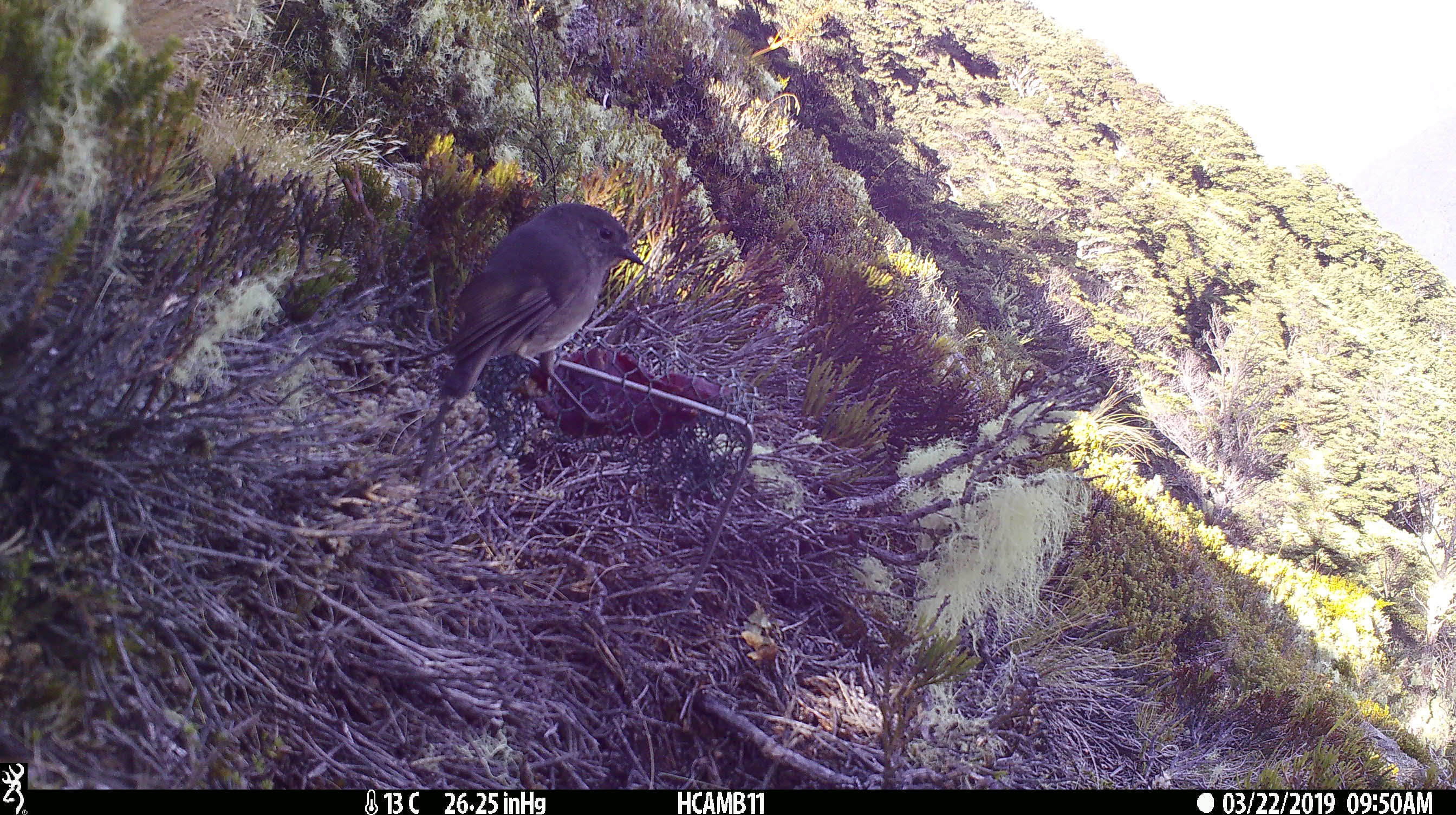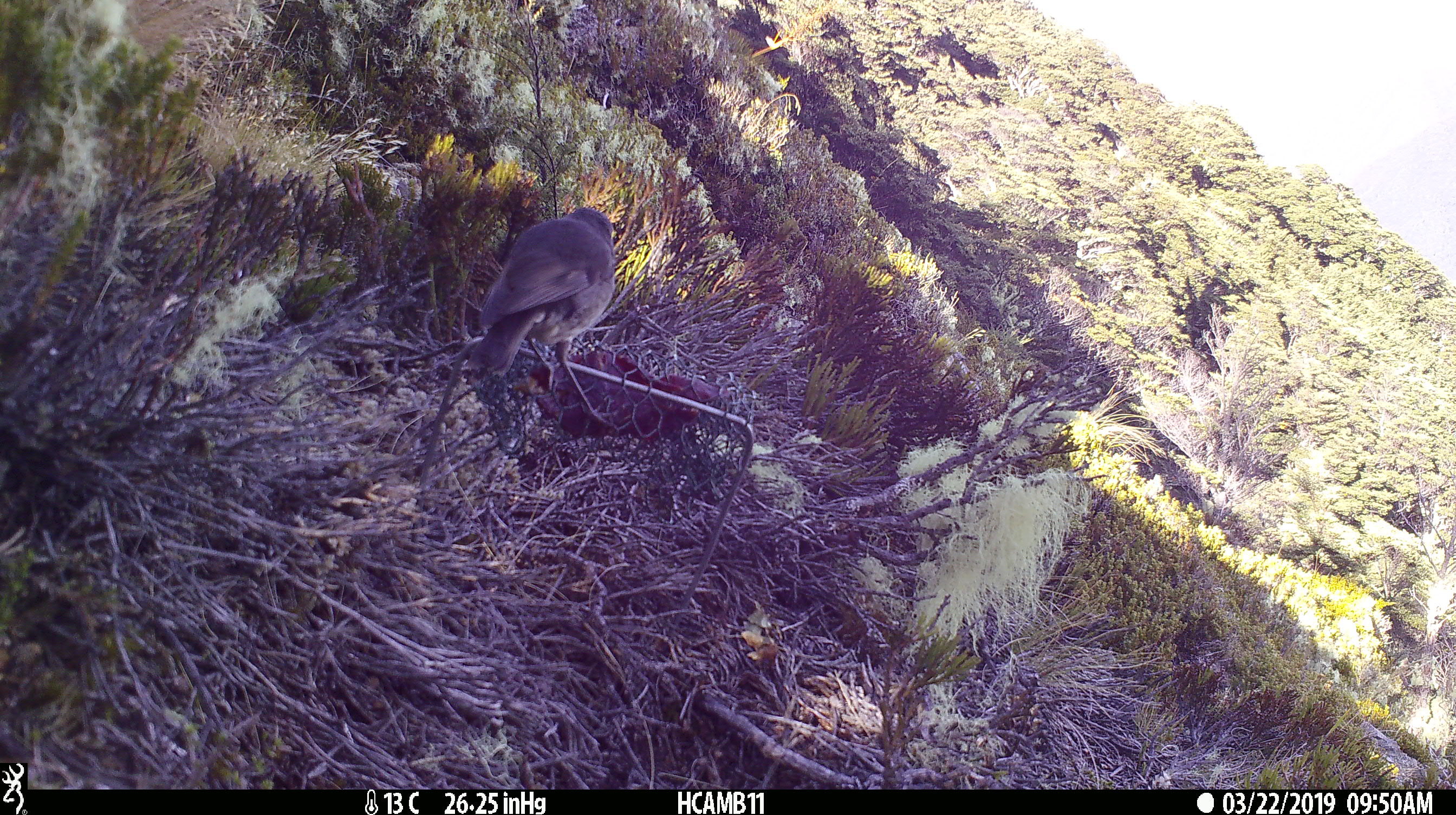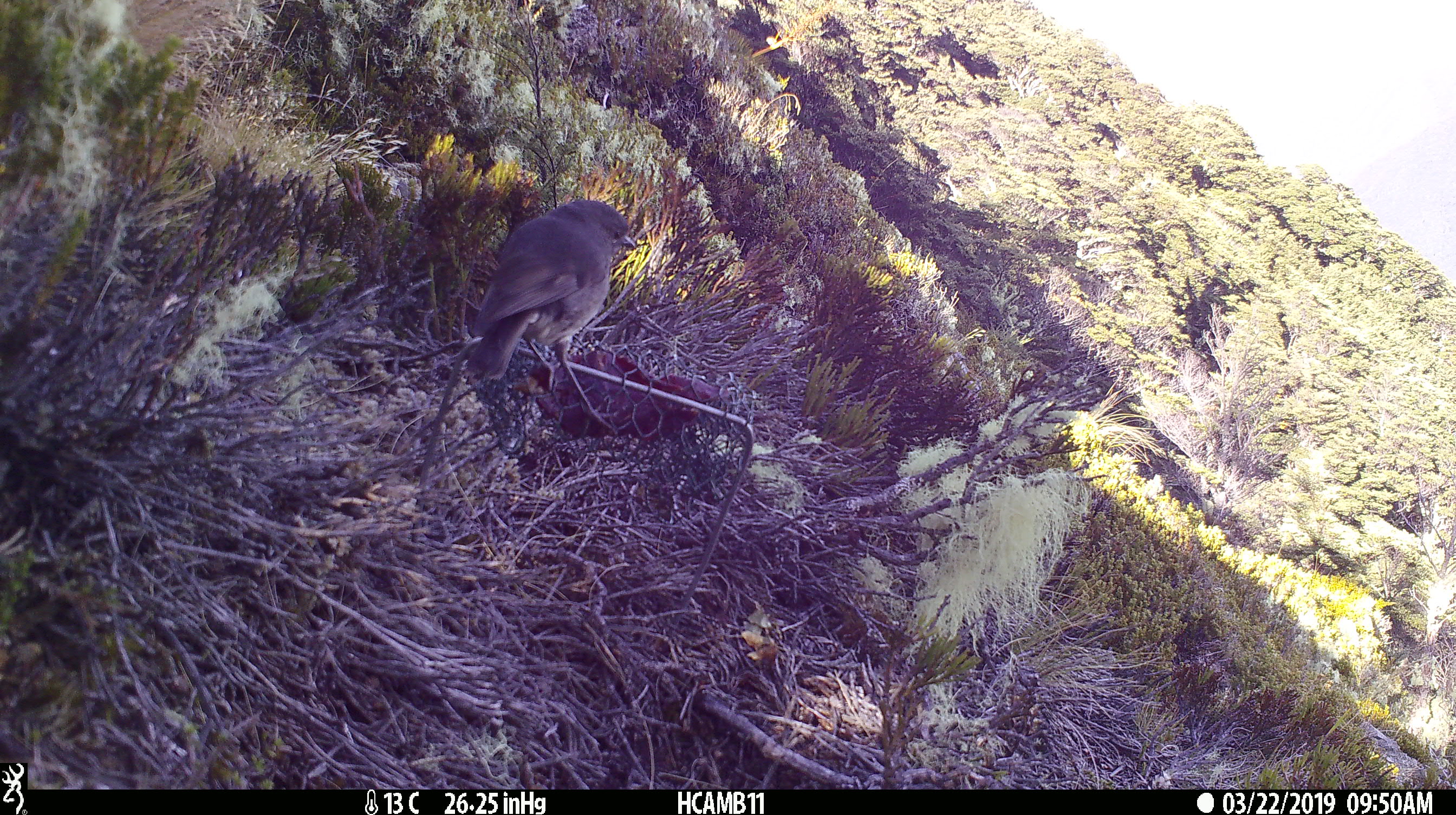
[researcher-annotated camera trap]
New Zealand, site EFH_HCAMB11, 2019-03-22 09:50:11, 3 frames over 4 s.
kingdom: Animalia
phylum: Chordata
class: Aves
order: Passeriformes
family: Petroicidae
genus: Petroica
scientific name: Petroica australis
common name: new zealand robin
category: robin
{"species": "robin (new zealand robin) (Petroica australis)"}